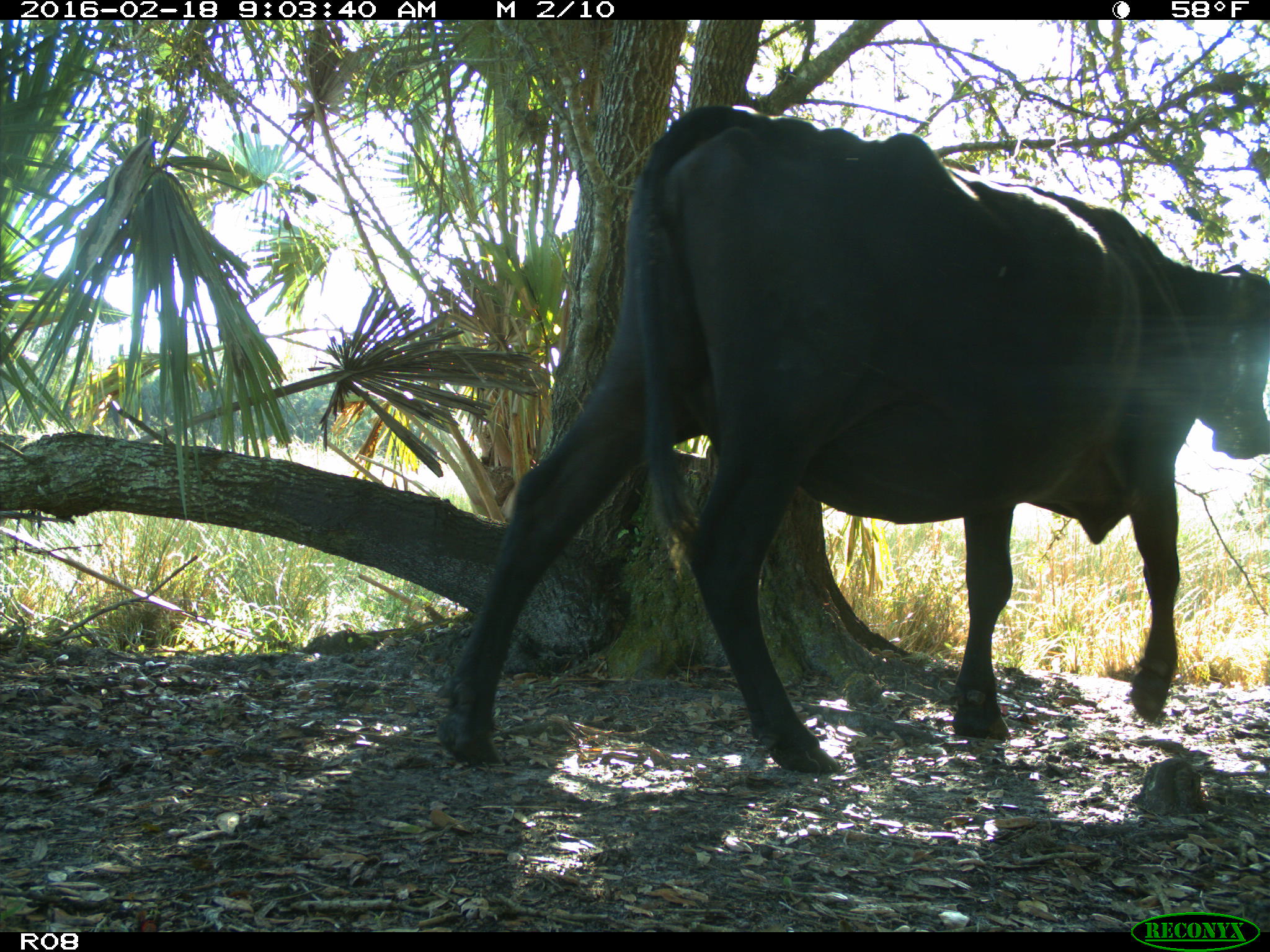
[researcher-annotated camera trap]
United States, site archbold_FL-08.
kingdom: Animalia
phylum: Chordata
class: Mammalia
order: Artiodactyla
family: Bovidae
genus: Bos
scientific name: Bos taurus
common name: domestic cow